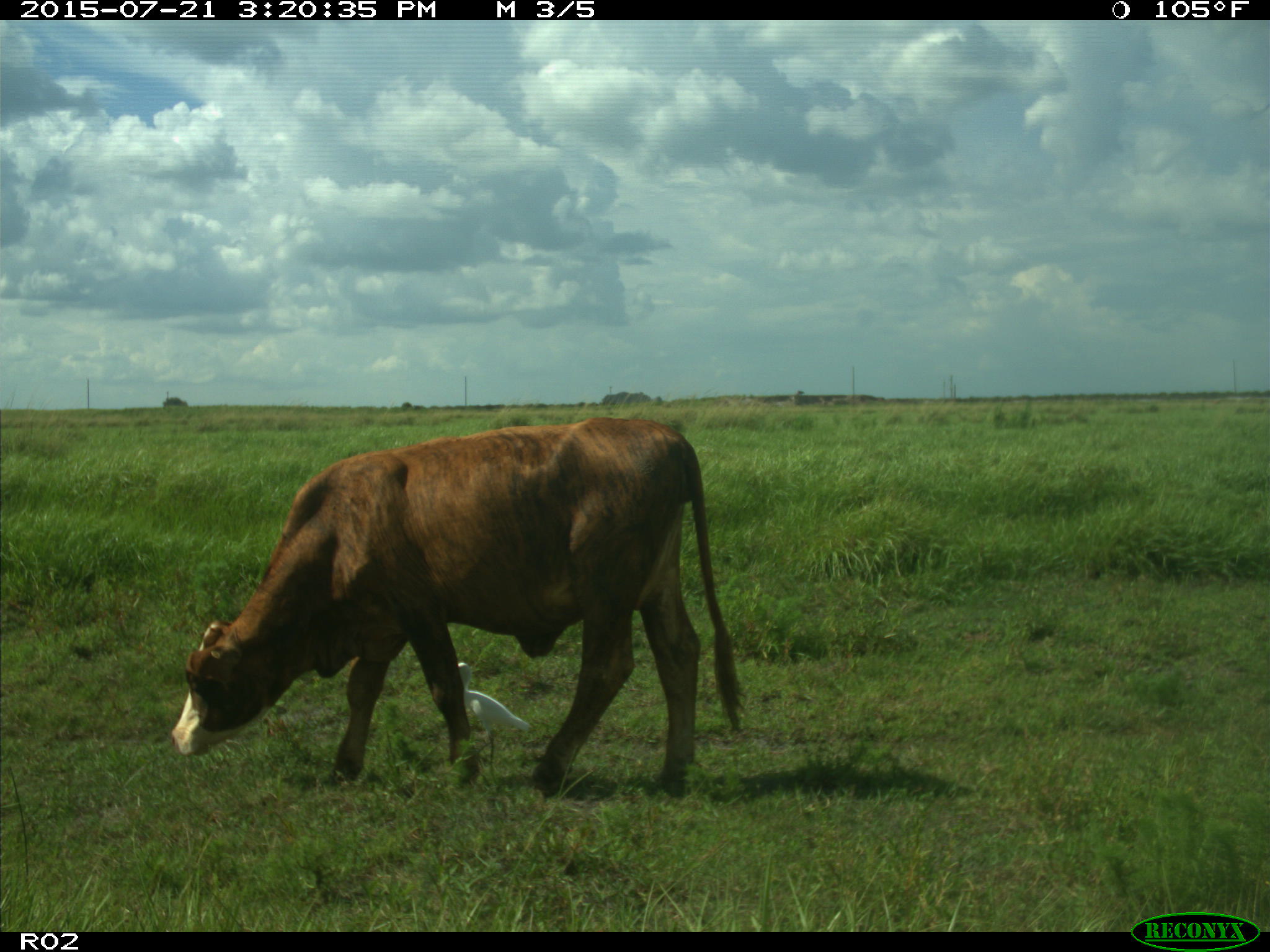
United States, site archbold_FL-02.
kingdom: Animalia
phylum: Chordata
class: Mammalia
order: Artiodactyla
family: Bovidae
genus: Bos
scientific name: Bos taurus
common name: domestic cow